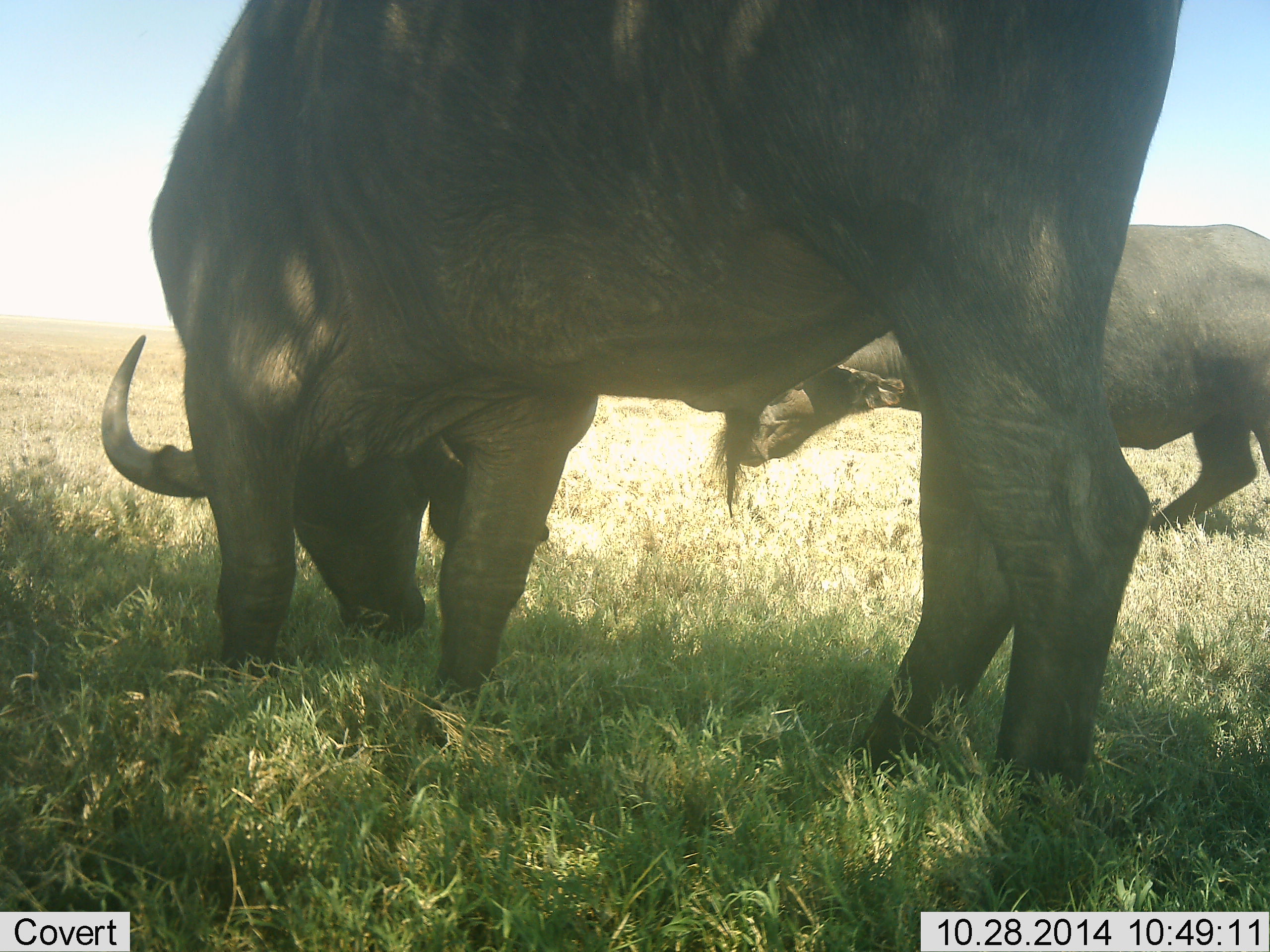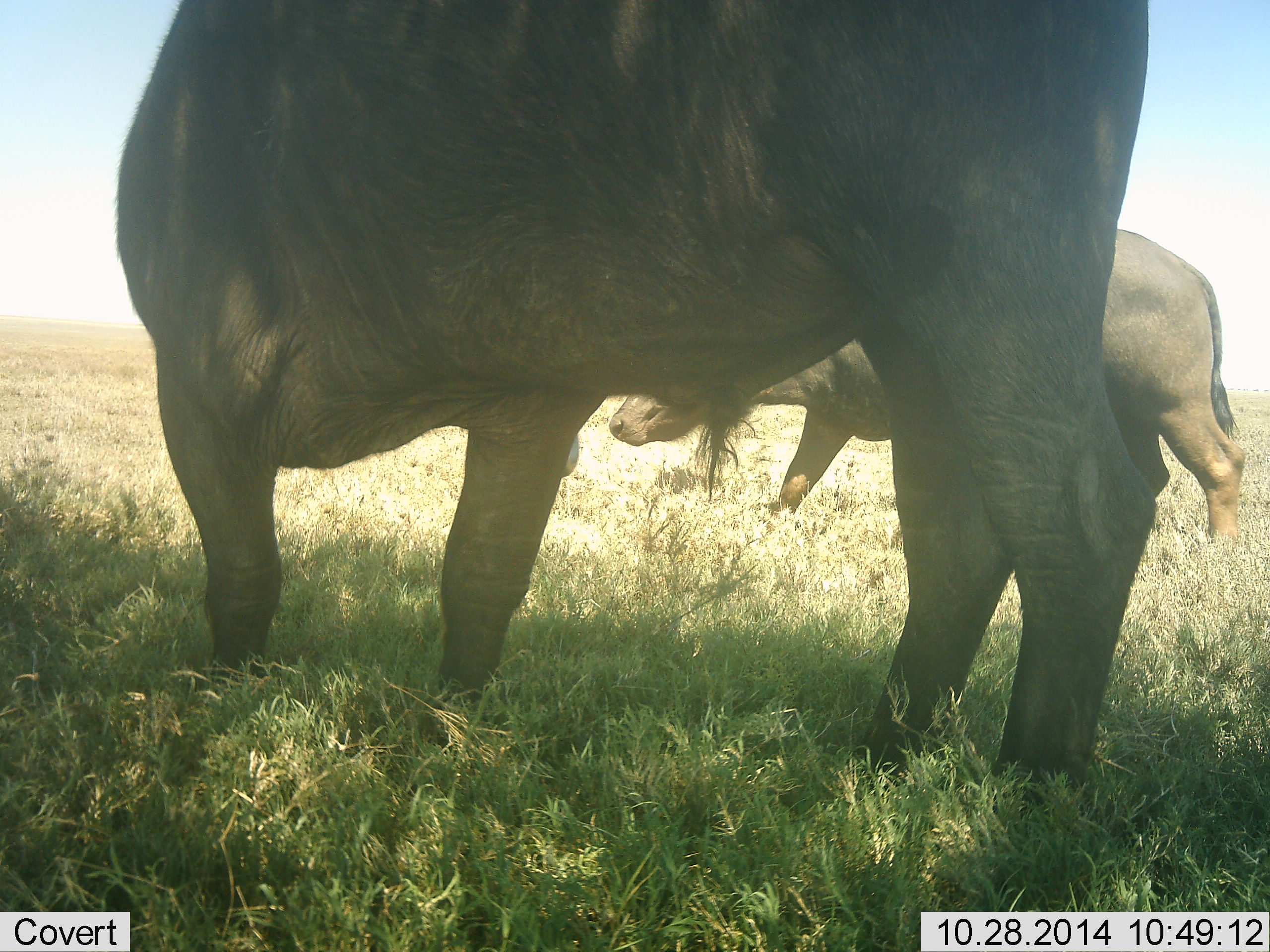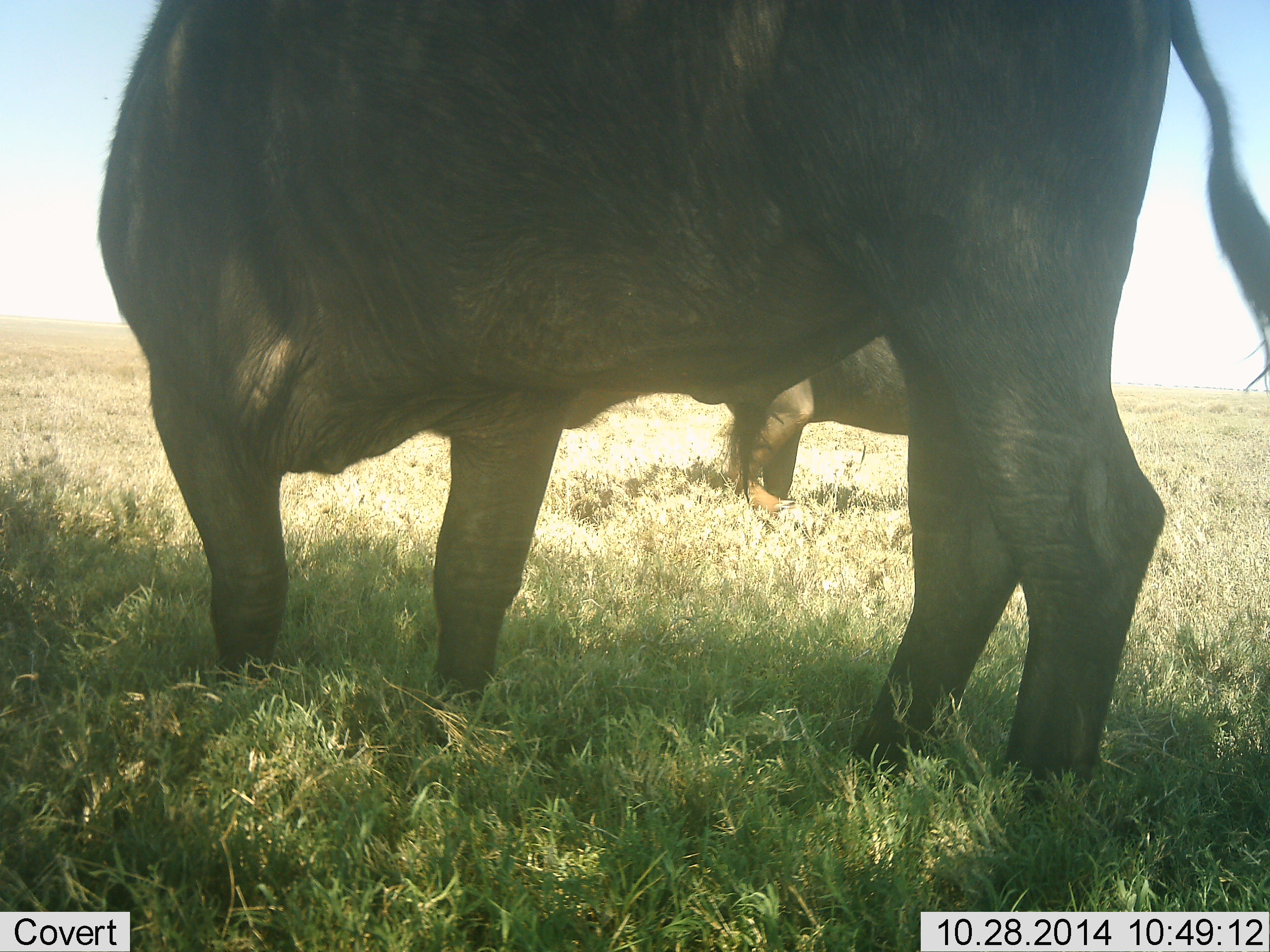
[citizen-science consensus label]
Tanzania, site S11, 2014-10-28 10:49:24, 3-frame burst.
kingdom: Animalia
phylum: Chordata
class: Mammalia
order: Artiodactyla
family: Bovidae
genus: Syncerus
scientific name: Syncerus caffer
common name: cape buffalo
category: buffalo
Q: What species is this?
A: Buffalo (cape buffalo) (Syncerus caffer).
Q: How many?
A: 2.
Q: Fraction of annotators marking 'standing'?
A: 40%.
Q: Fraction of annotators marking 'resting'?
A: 0%.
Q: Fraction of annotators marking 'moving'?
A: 60%.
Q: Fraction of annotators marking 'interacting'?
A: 0%.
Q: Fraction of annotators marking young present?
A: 0%.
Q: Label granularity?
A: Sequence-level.